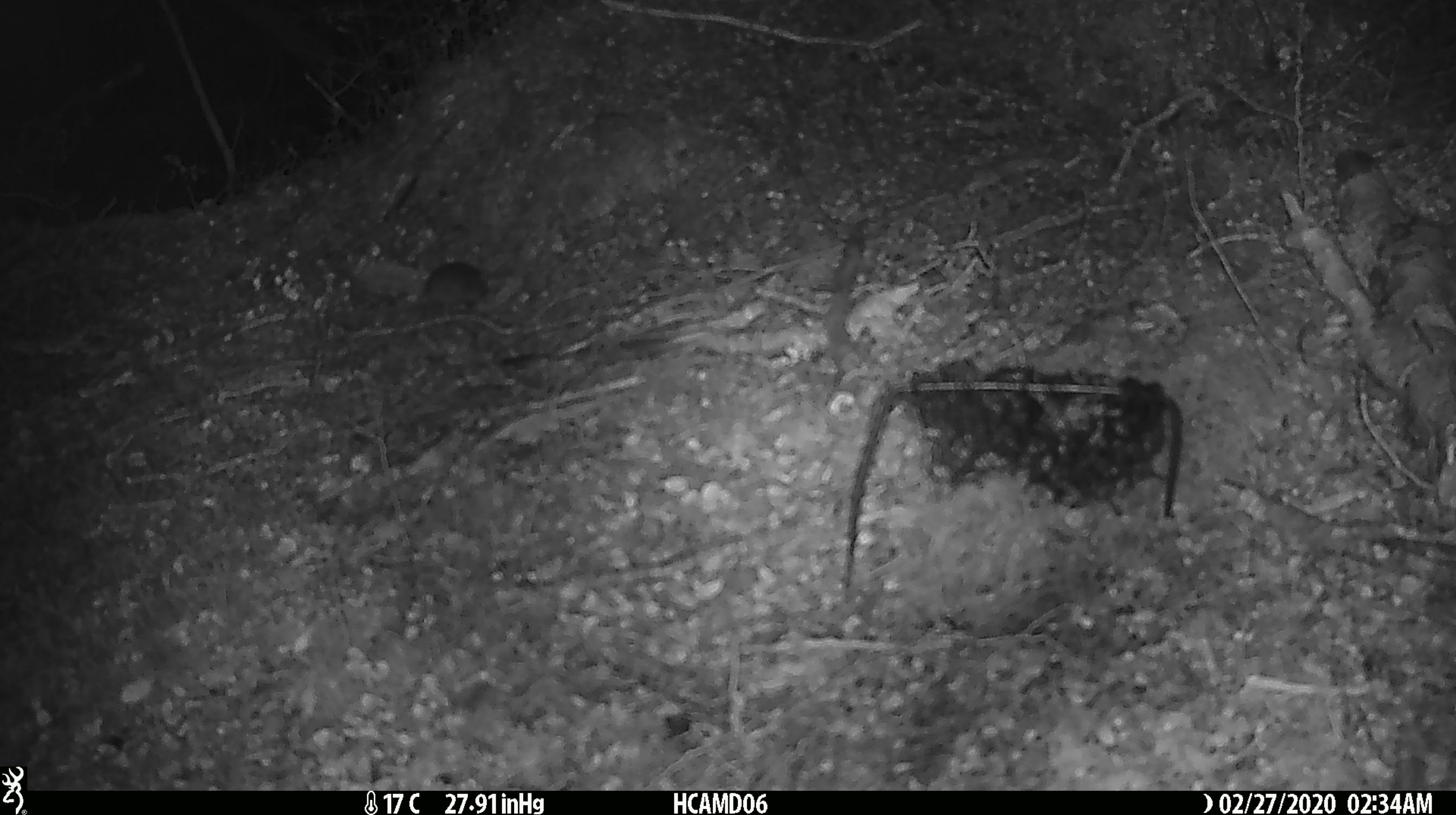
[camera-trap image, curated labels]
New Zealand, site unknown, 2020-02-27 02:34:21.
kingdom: Animalia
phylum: Chordata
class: Mammalia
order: Rodentia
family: Muridae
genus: Mus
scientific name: Mus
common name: mouse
Mouse (Mus).